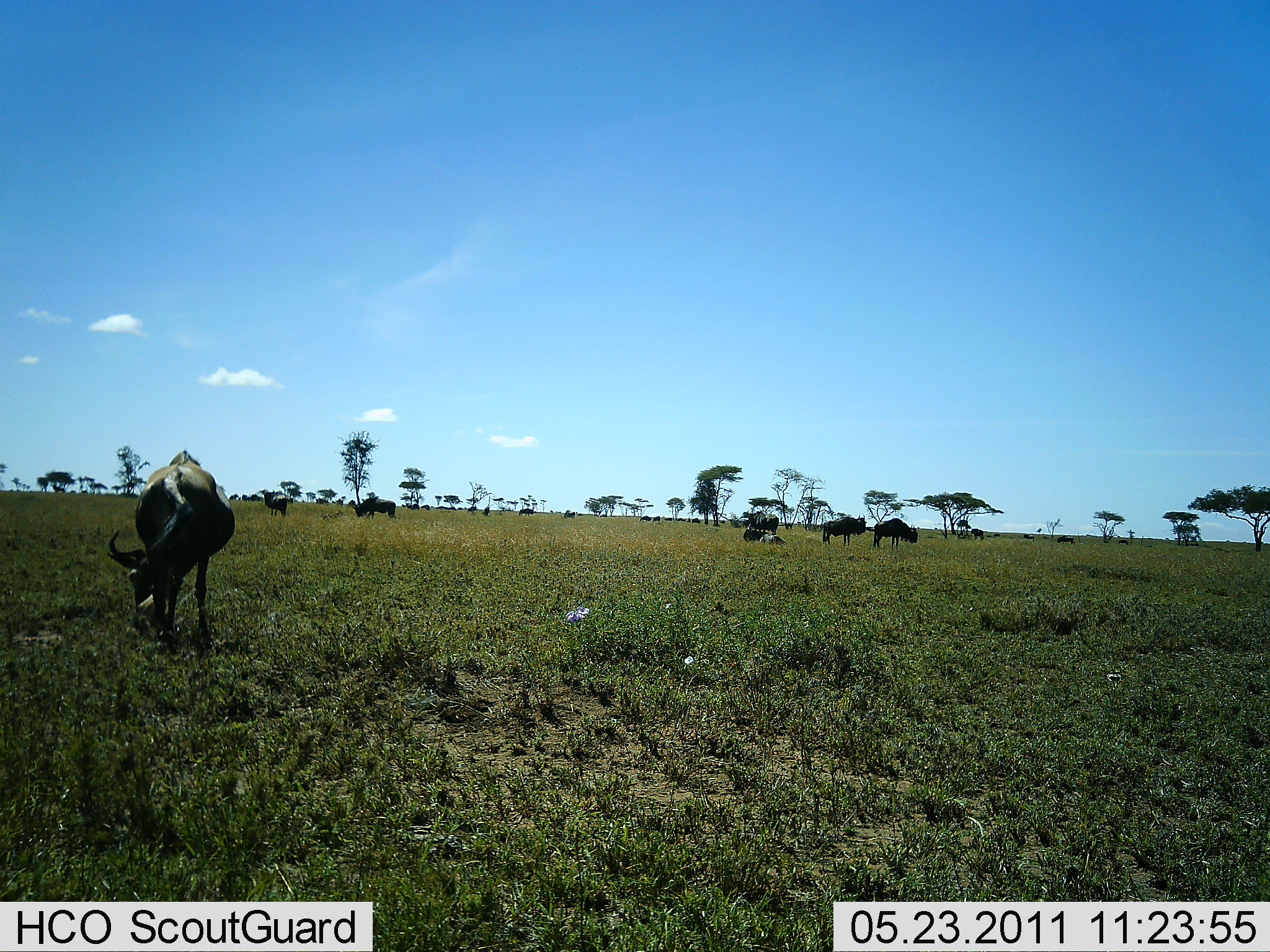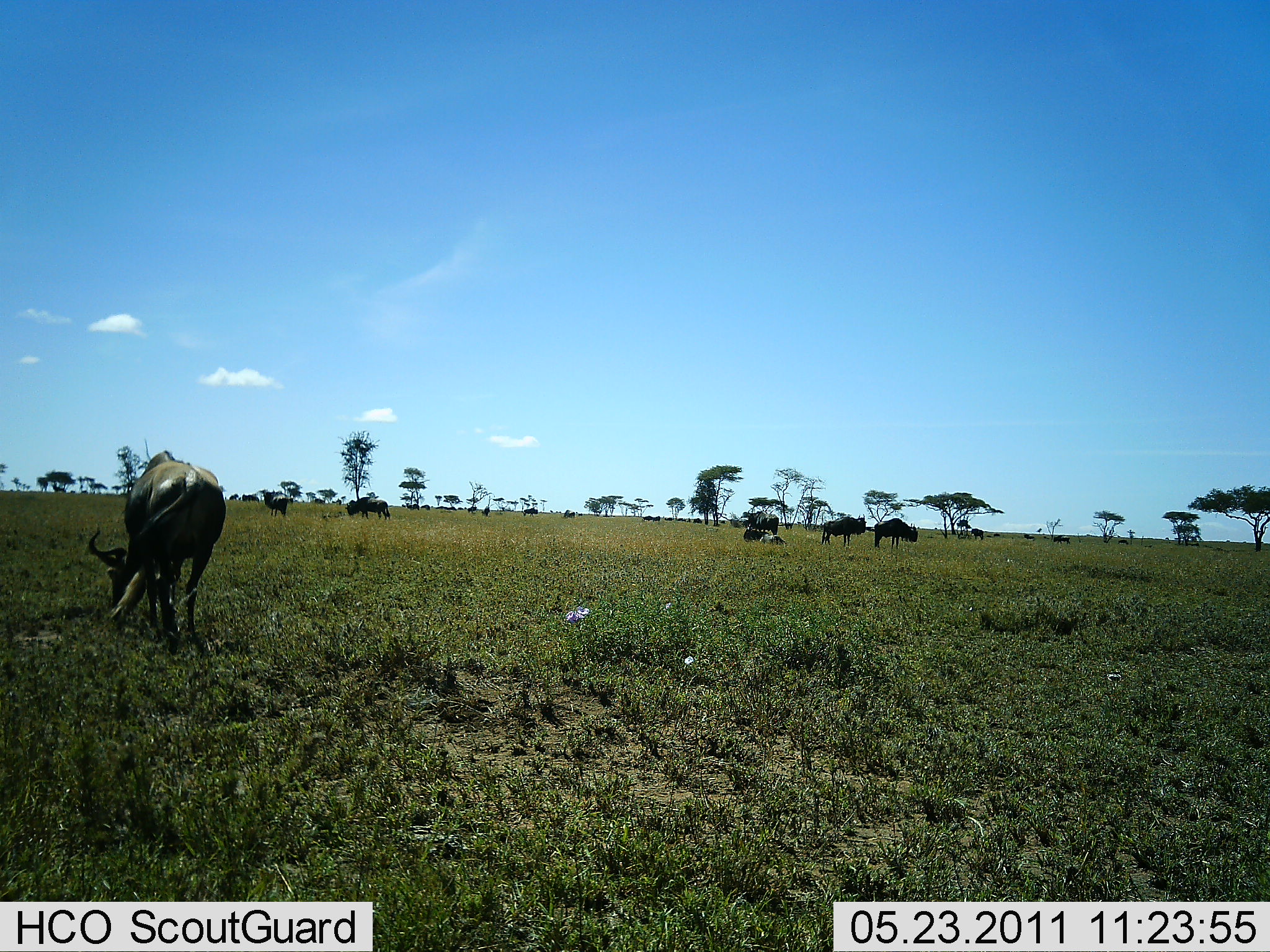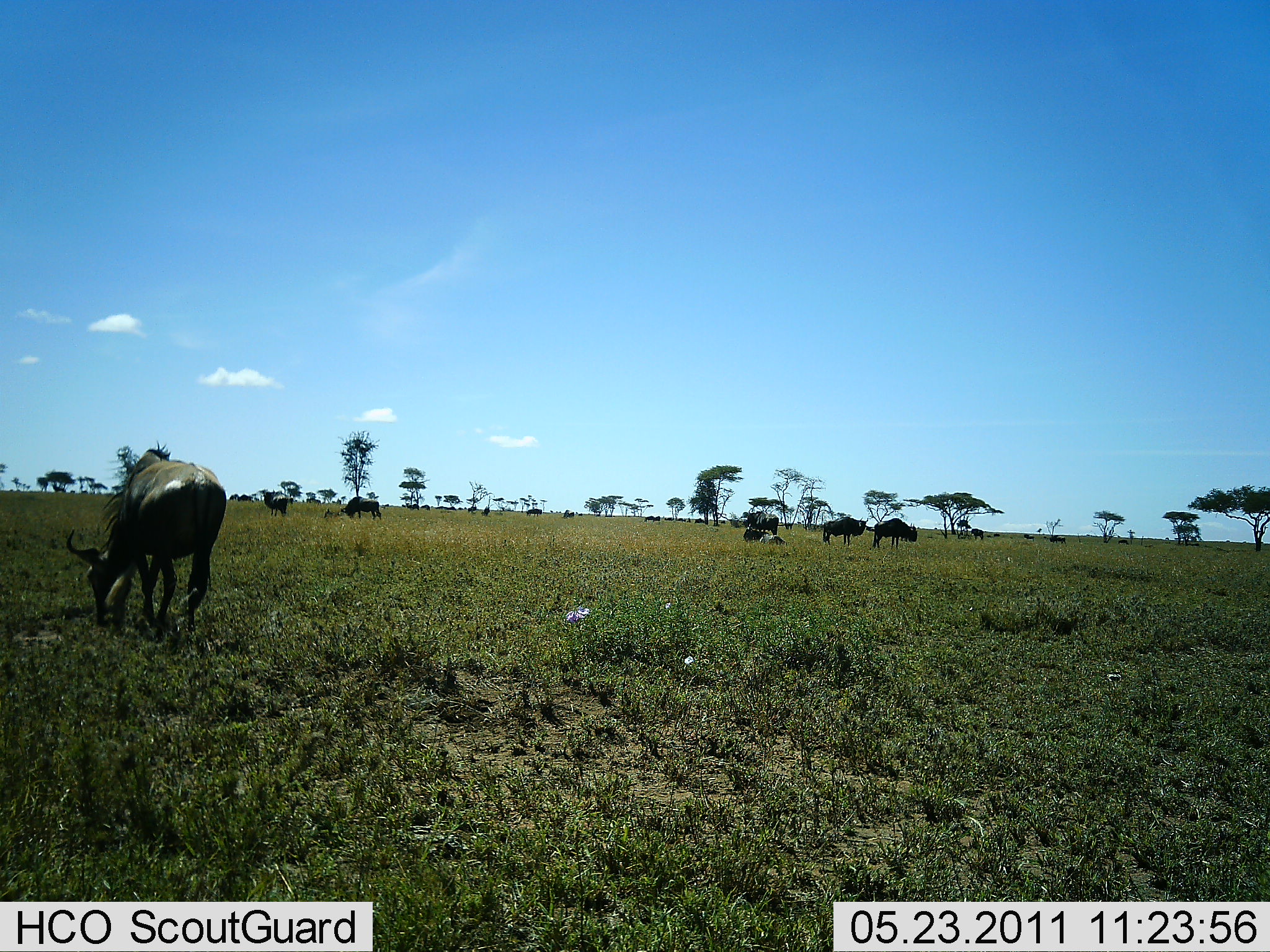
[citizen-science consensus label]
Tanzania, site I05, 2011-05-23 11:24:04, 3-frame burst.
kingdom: Animalia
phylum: Chordata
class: Mammalia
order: Artiodactyla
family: Bovidae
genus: Connochaetes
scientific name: Connochaetes taurinus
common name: blue wildebeest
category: wildebeest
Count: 10.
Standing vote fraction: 38%.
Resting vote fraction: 15%.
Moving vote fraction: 15%.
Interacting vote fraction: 0%.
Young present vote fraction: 0%.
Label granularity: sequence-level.